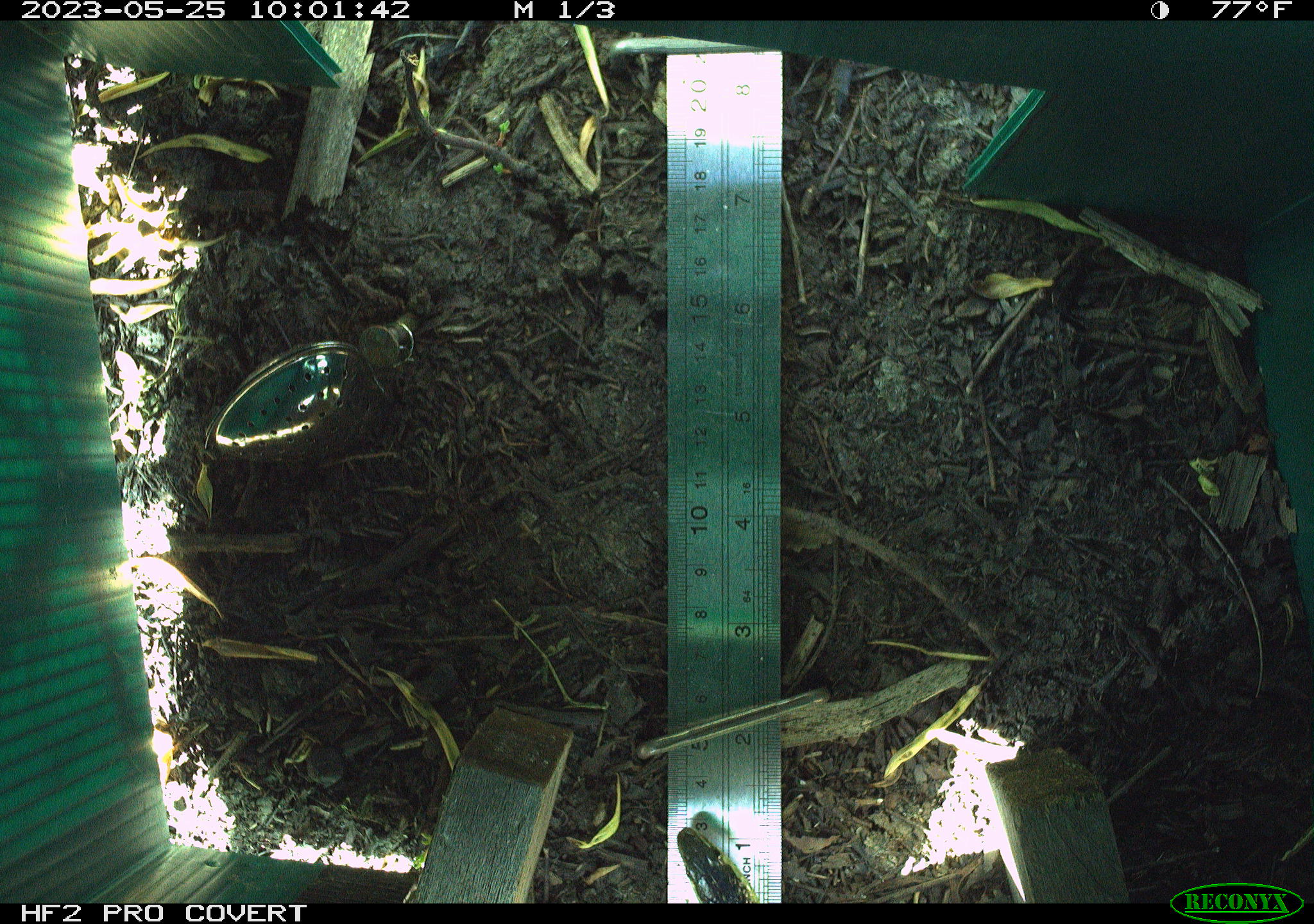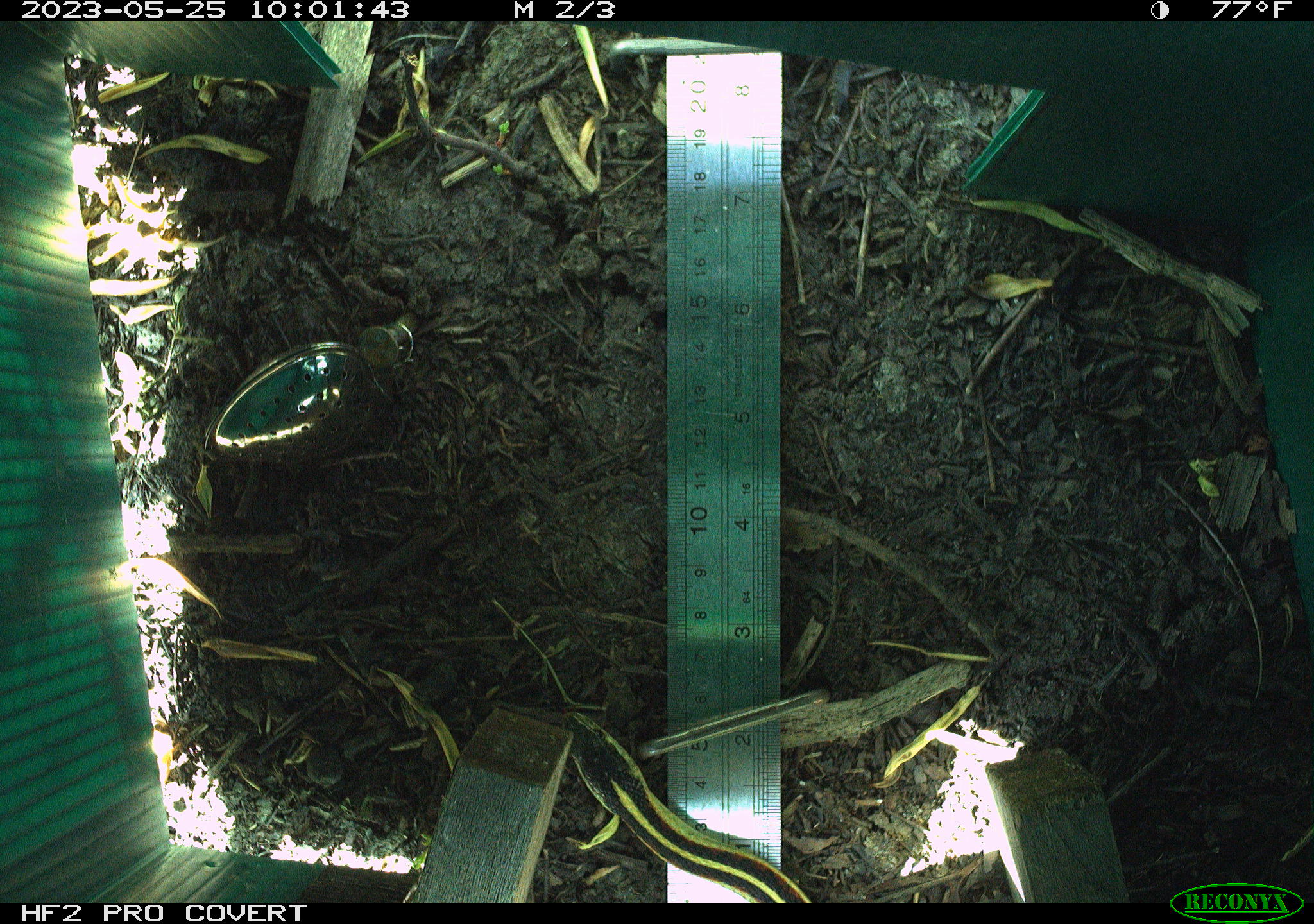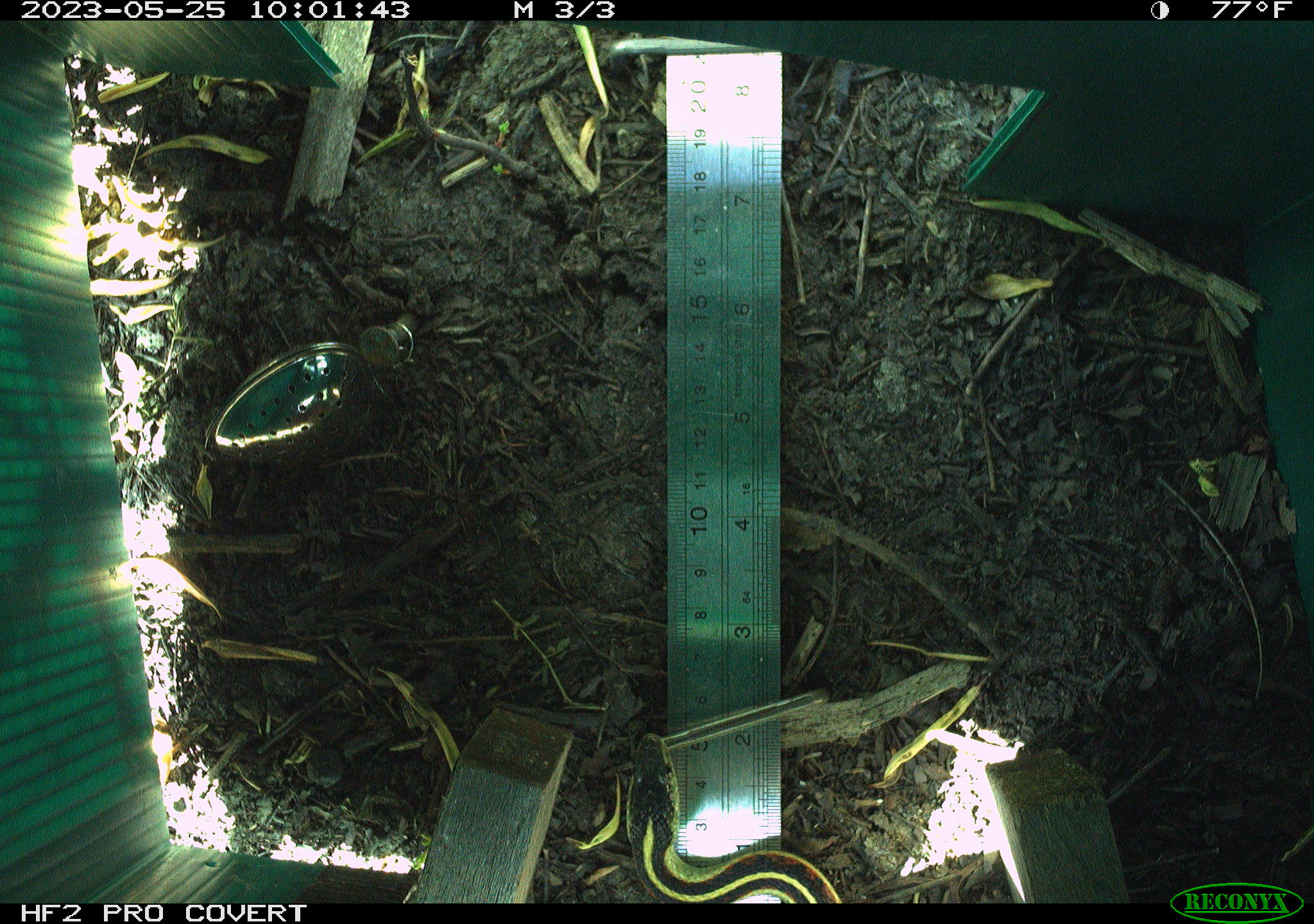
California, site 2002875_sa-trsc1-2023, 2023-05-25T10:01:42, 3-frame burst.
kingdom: Animalia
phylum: Chordata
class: Reptilia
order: Squamata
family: Colubridae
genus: Thamnophis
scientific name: Thamnophis sirtalis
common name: common gartersnake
Common gartersnake (Thamnophis sirtalis).